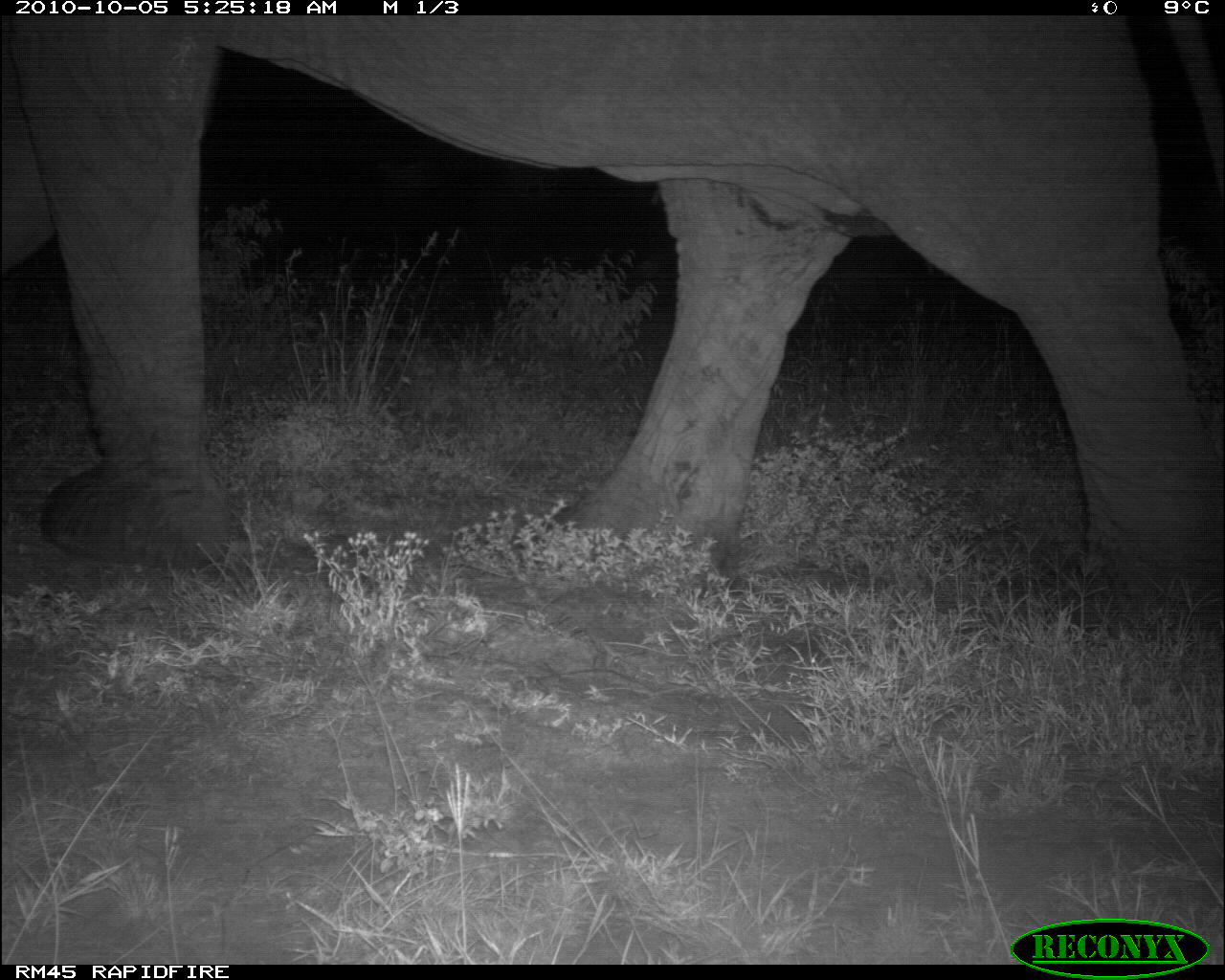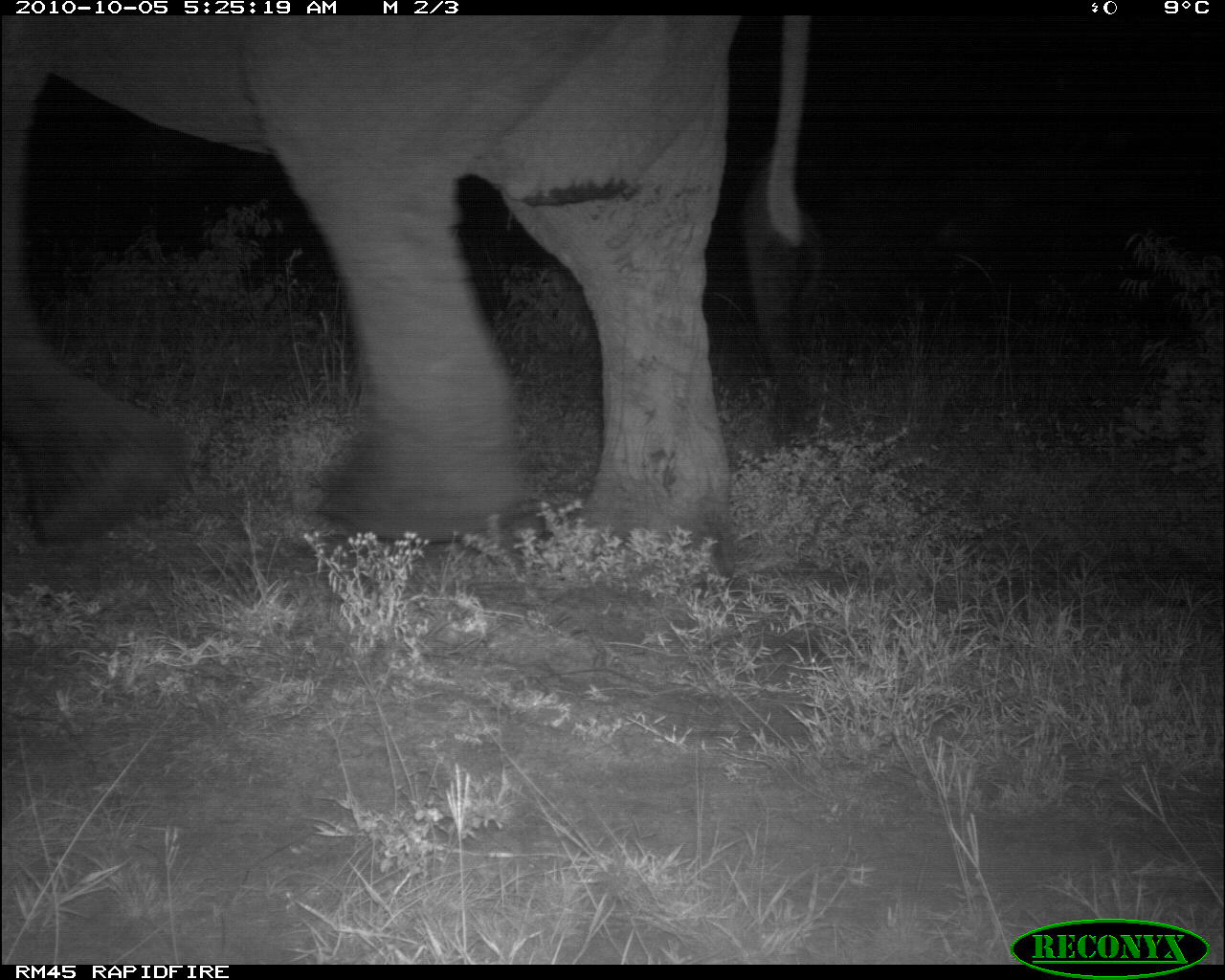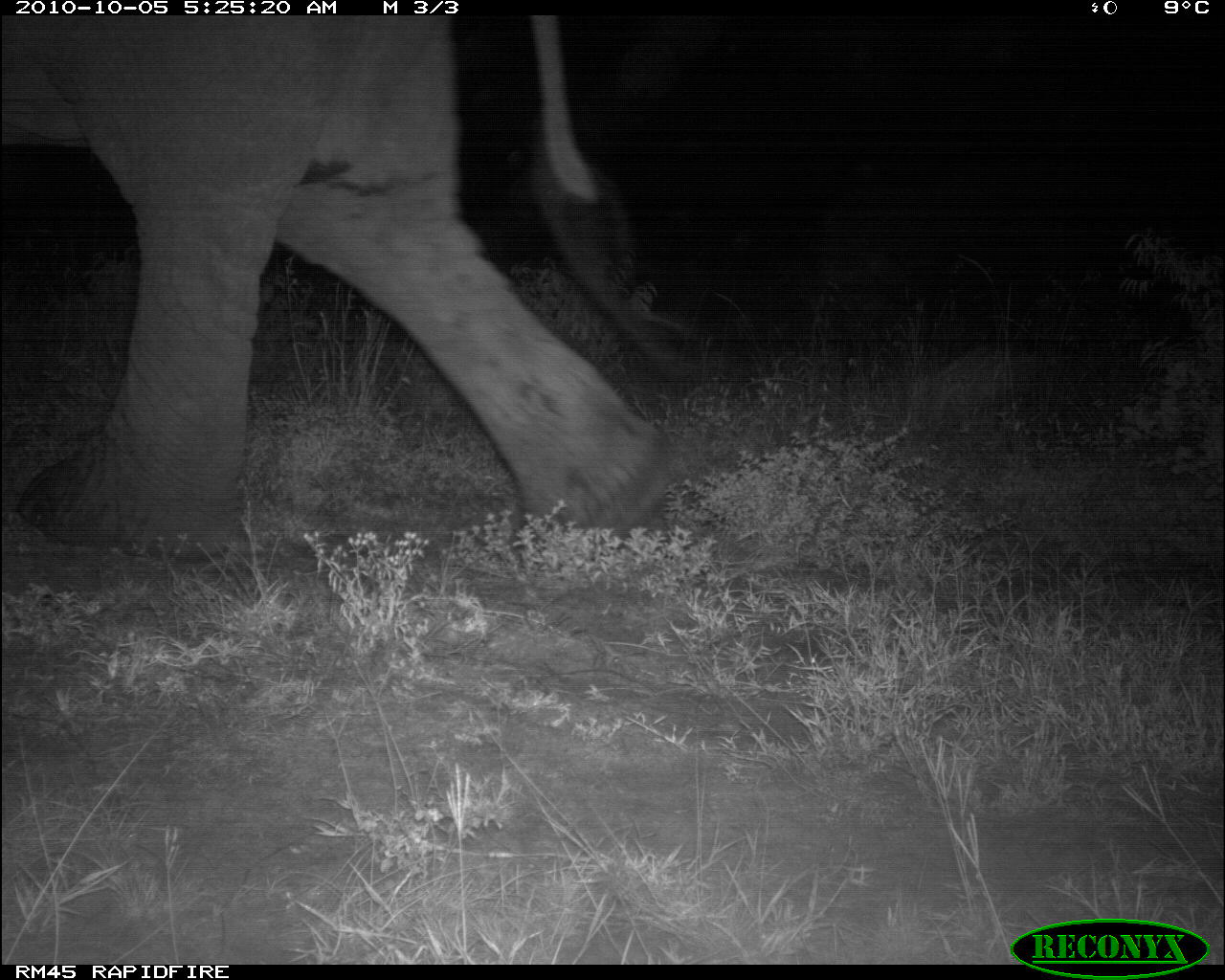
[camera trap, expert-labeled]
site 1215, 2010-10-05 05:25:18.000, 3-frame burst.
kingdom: Animalia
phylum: Chordata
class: Mammalia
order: Proboscidea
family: Elephantidae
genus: Loxodonta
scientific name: Loxodonta africana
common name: african bush elephant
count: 1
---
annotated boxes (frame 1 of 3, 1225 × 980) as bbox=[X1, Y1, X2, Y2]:
loxodonta africana: bbox=[0, 14, 1225, 597]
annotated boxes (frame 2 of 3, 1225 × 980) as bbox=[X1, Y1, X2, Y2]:
loxodonta africana: bbox=[0, 17, 812, 586]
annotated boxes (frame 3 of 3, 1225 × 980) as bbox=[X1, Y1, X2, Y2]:
loxodonta africana: bbox=[0, 12, 671, 565]